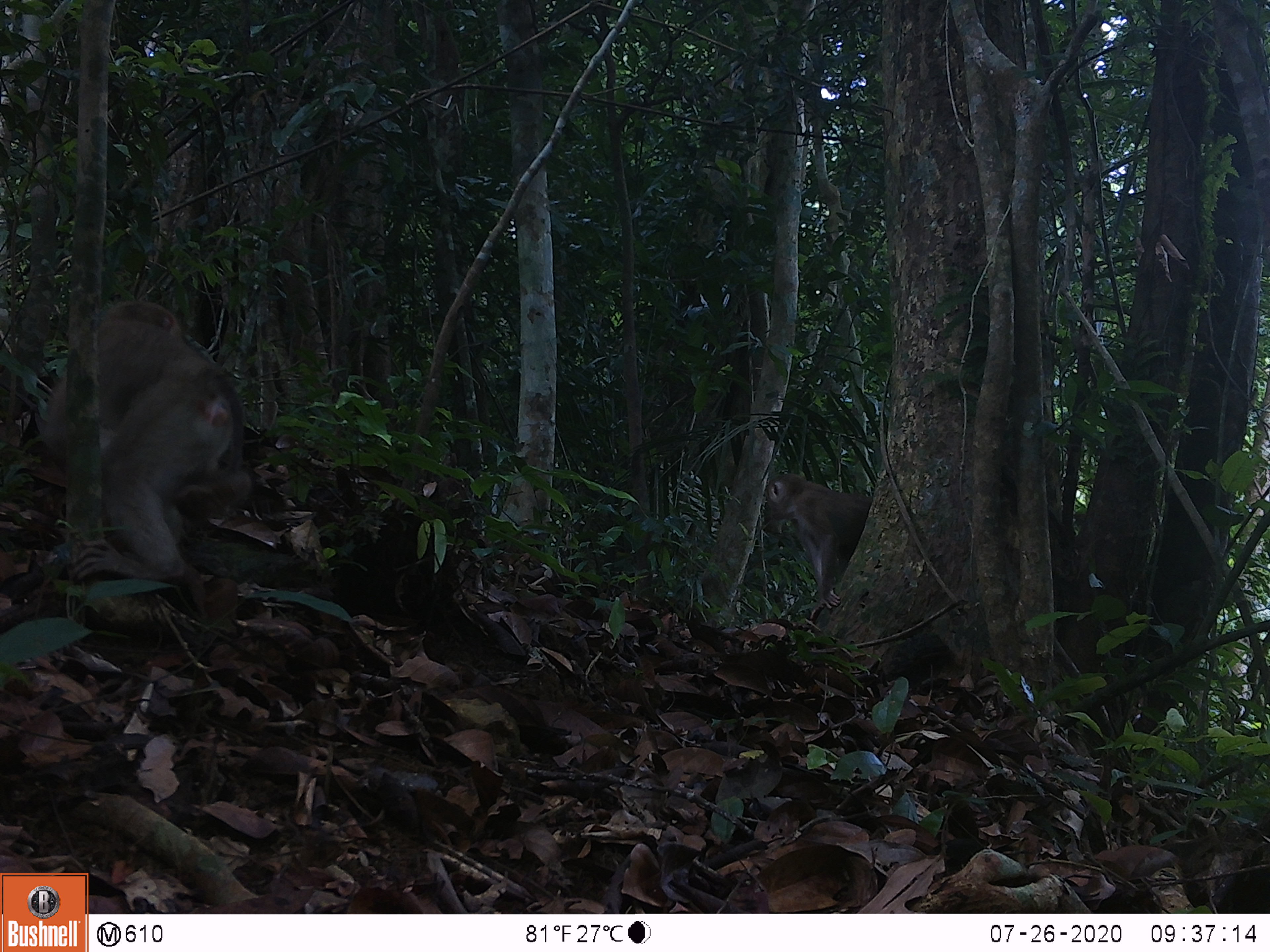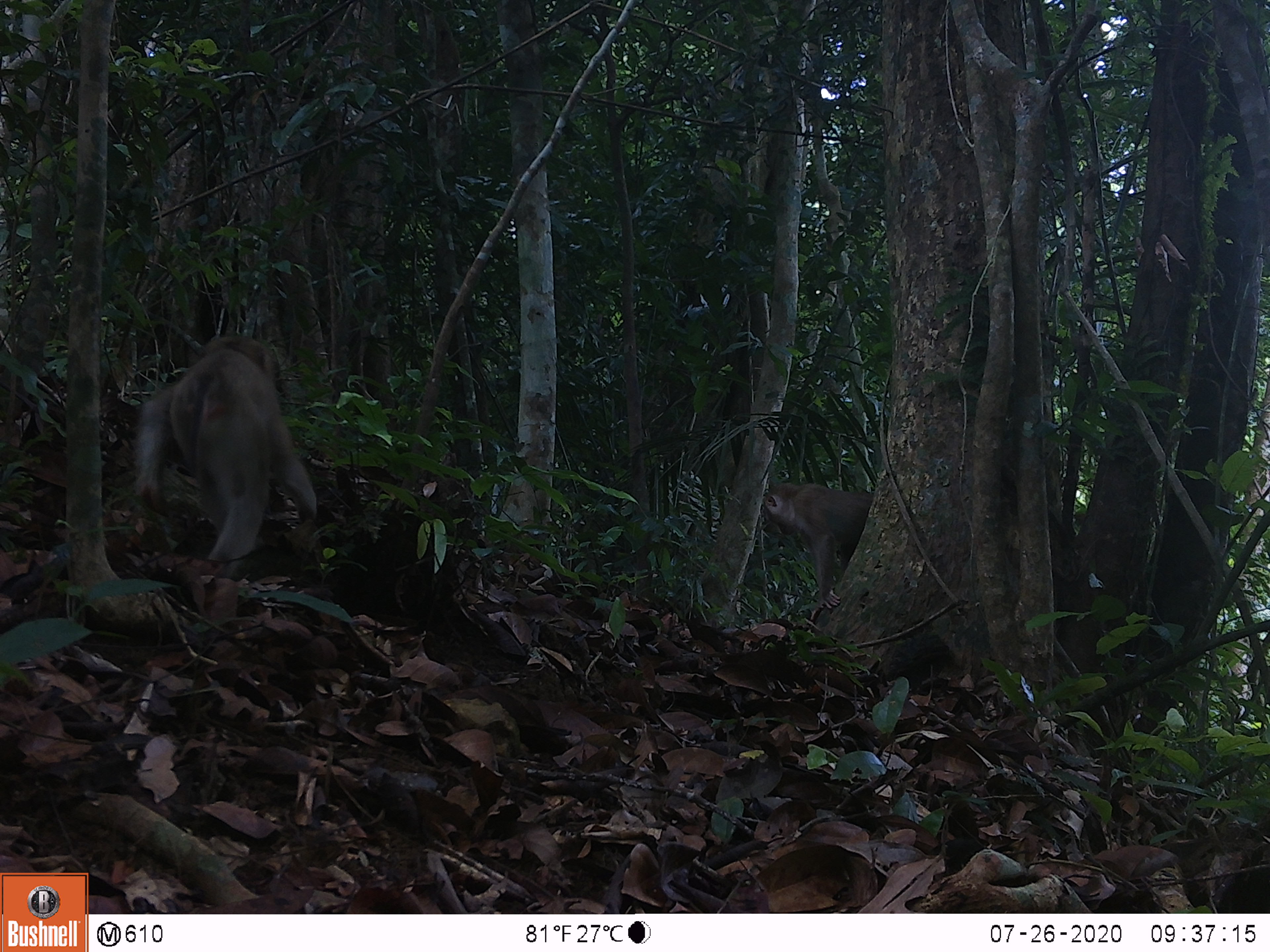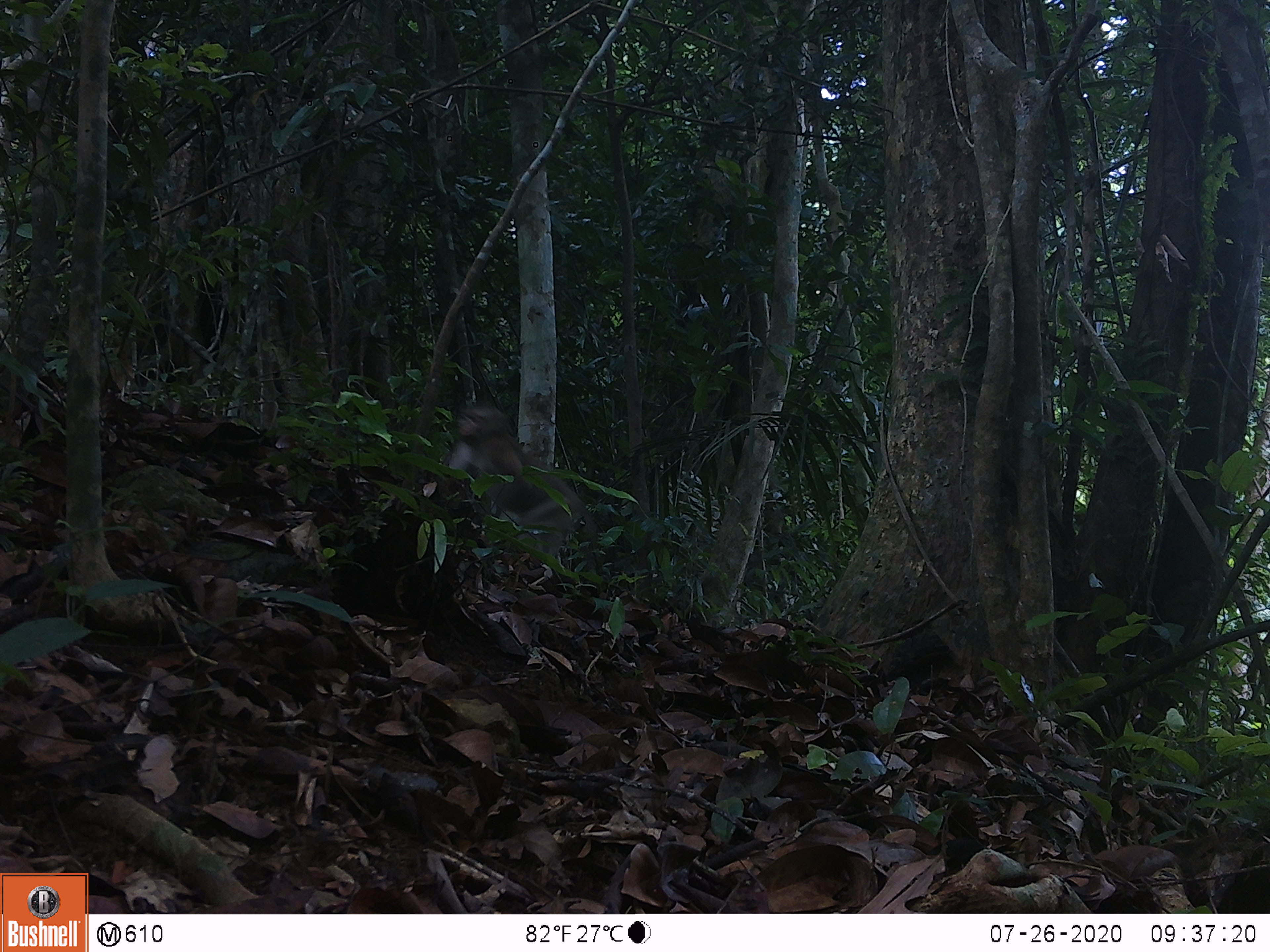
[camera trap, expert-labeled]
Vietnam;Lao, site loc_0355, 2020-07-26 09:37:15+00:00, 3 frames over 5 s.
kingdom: Animalia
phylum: Chordata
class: Mammalia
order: Primates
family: Cercopithecidae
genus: Macaca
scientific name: Macaca nemestrina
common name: pig-tailed macaque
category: pig tailed macaque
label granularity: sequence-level